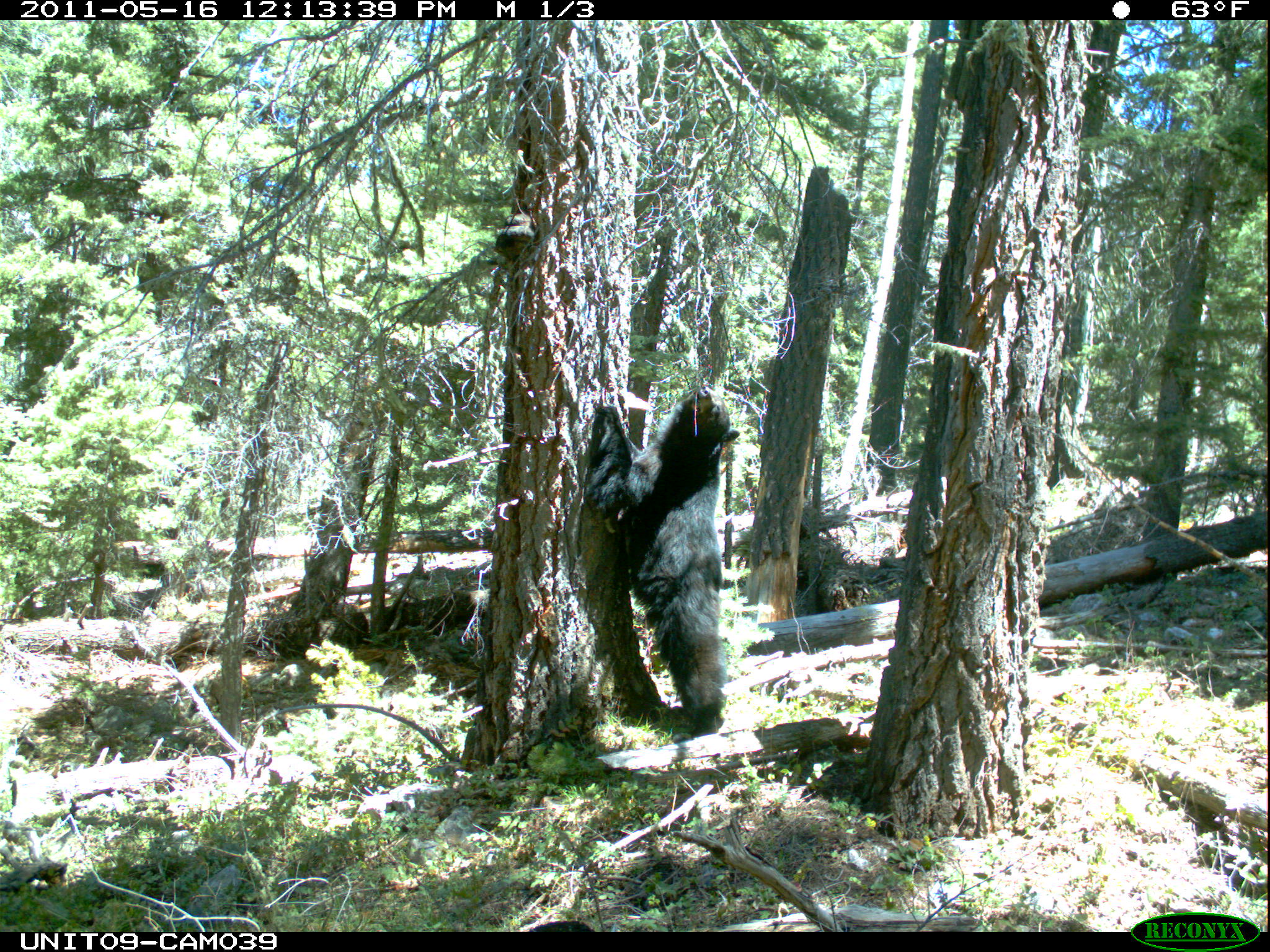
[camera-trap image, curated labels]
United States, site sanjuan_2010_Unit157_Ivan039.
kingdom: Animalia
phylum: Chordata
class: Mammalia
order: Carnivora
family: Ursidae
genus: Ursus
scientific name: Ursus americanus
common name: american black bear